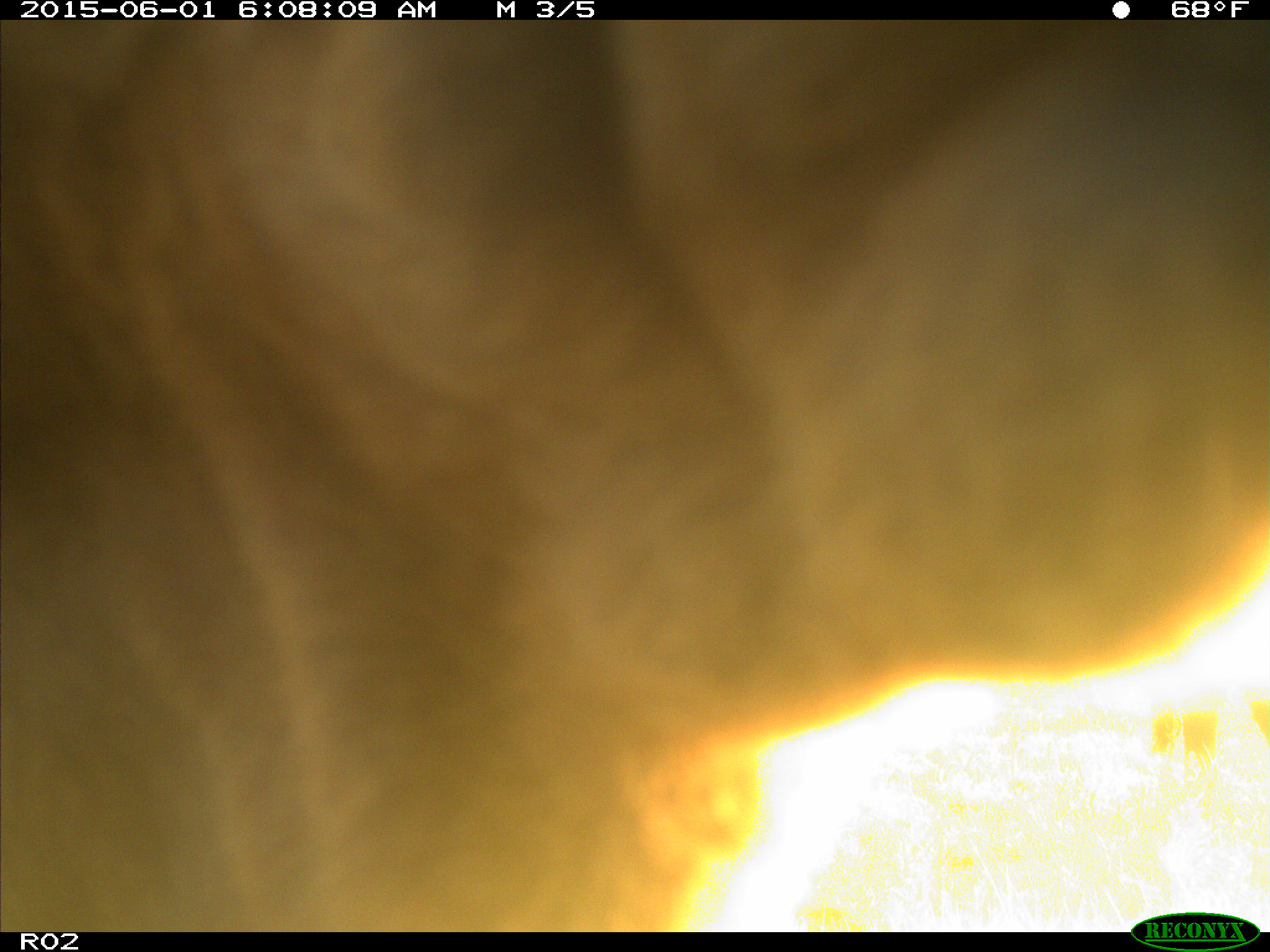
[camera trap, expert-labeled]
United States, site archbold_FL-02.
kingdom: Animalia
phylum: Chordata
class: Mammalia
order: Artiodactyla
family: Bovidae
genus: Bos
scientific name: Bos taurus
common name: domestic cow